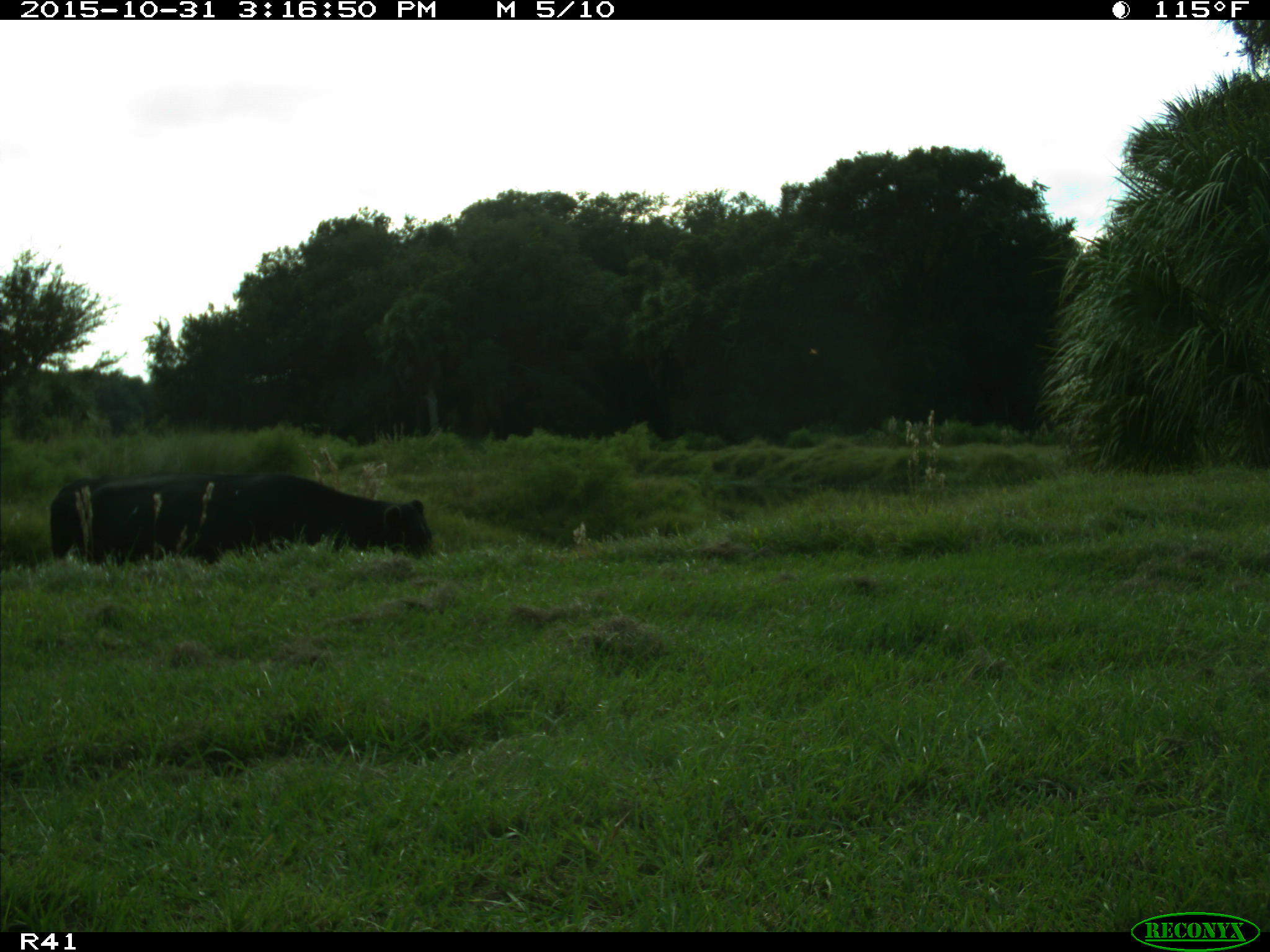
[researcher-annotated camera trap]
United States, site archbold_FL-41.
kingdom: Animalia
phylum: Chordata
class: Mammalia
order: Artiodactyla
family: Bovidae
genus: Bos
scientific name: Bos taurus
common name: domestic cow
Bos taurus (domestic cow).